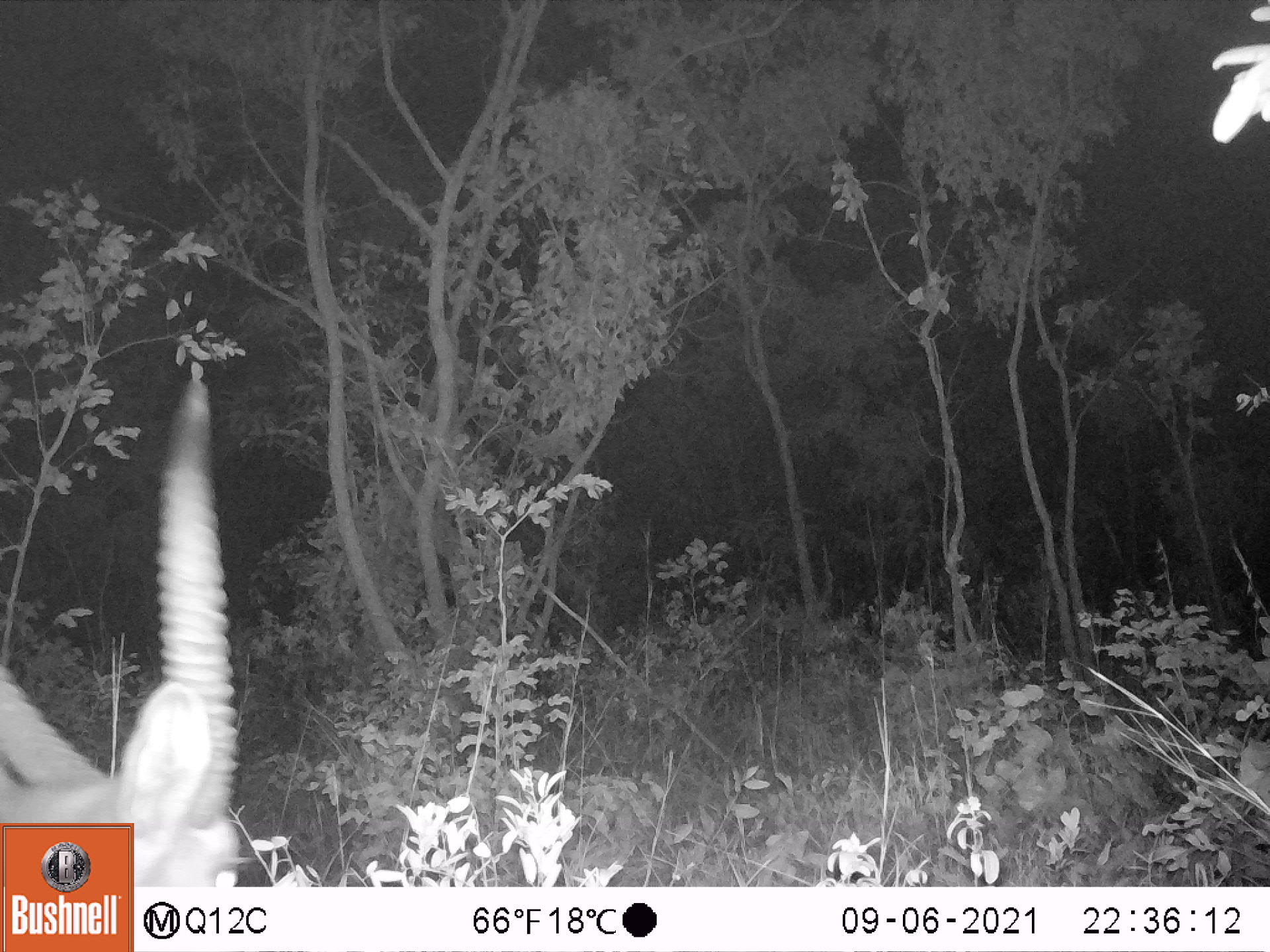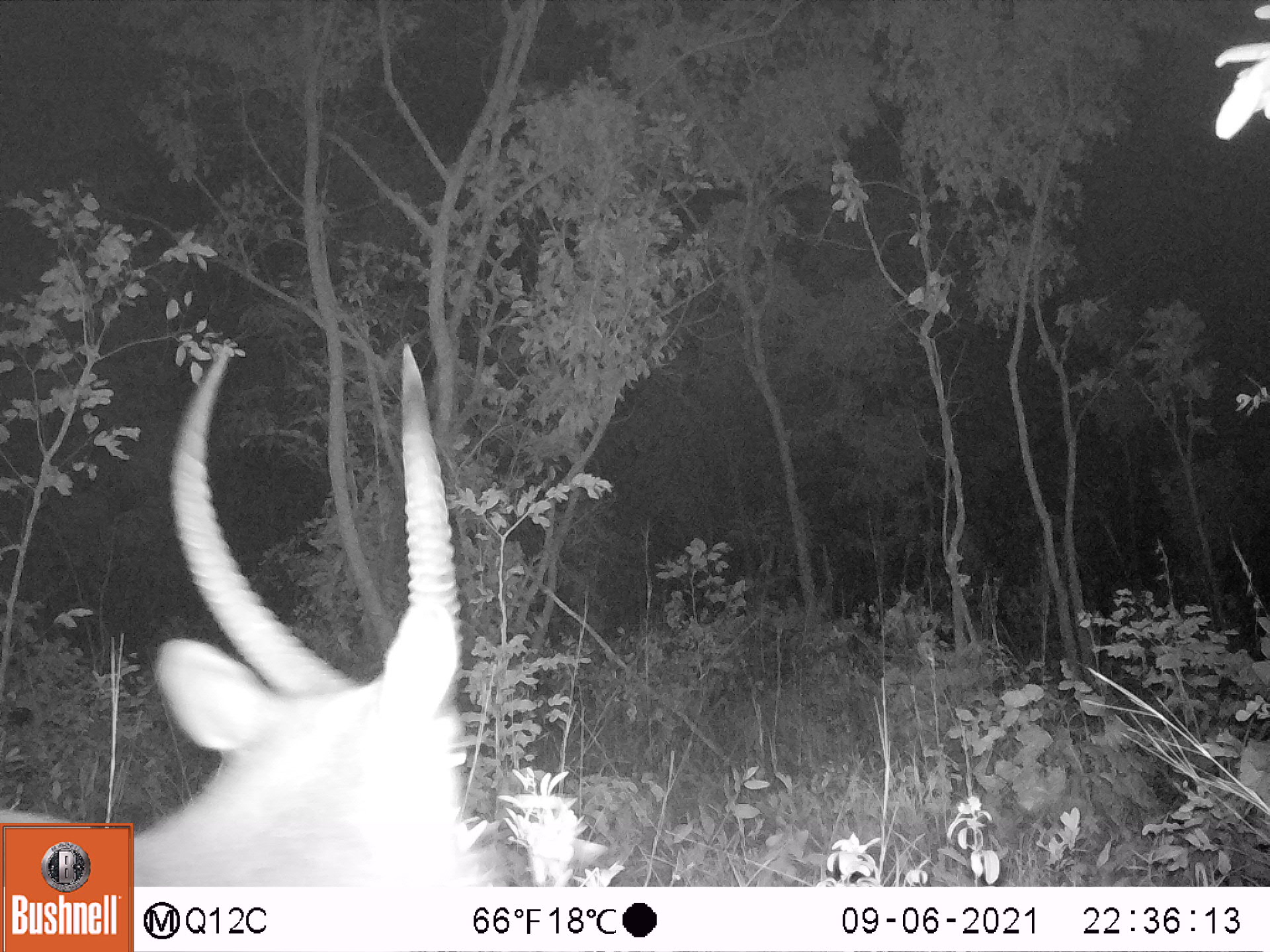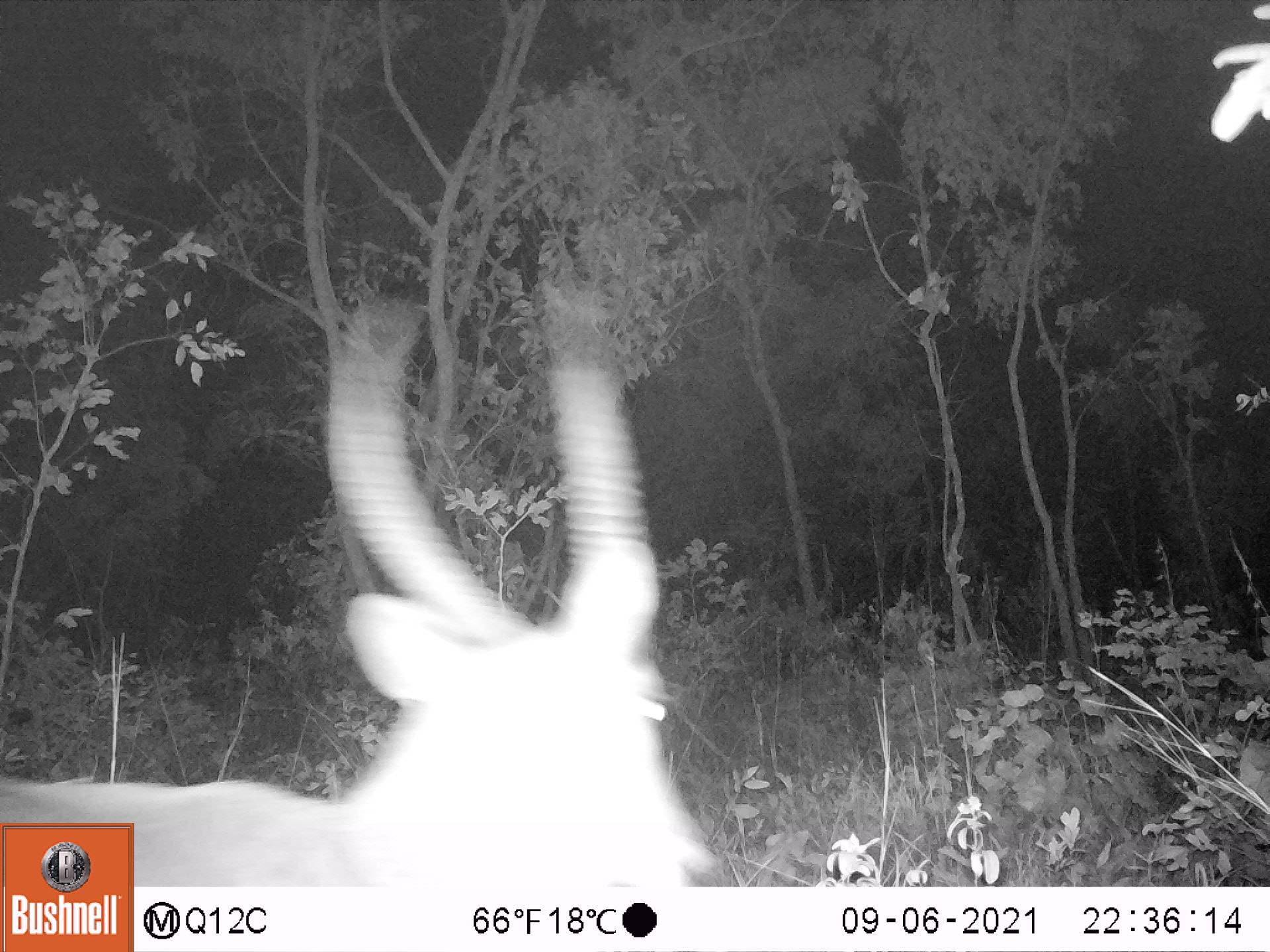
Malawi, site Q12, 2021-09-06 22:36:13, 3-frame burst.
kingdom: Animalia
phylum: Chordata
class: Mammalia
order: Artiodactyla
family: Bovidae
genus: Kobus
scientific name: Kobus ellipsiprymnus ellipsiprymnus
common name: common waterbuck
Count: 1.